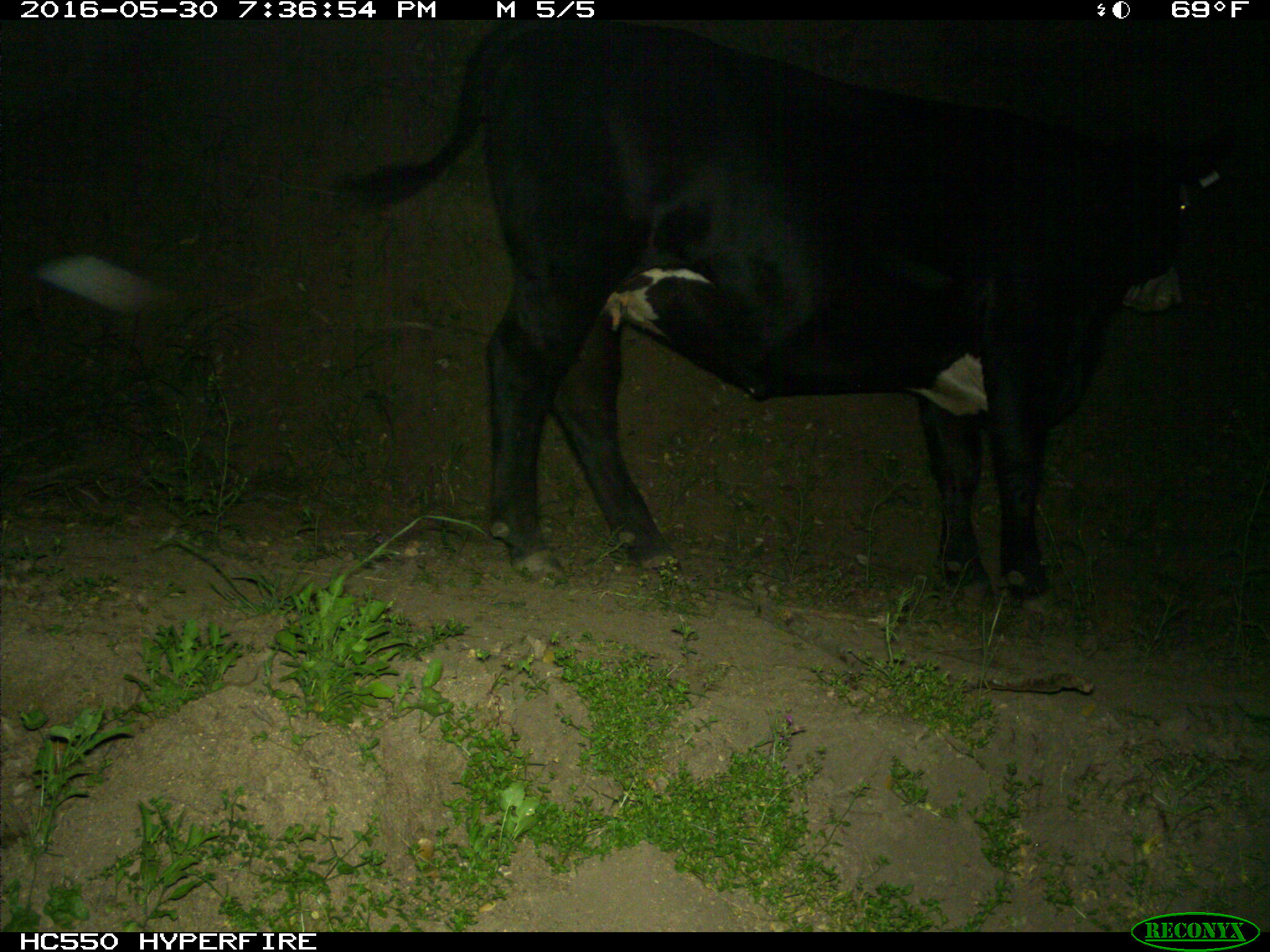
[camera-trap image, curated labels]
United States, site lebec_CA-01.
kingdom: Animalia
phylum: Chordata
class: Mammalia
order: Artiodactyla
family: Bovidae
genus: Bos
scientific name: Bos taurus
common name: domestic cow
Bos taurus (domestic cow).